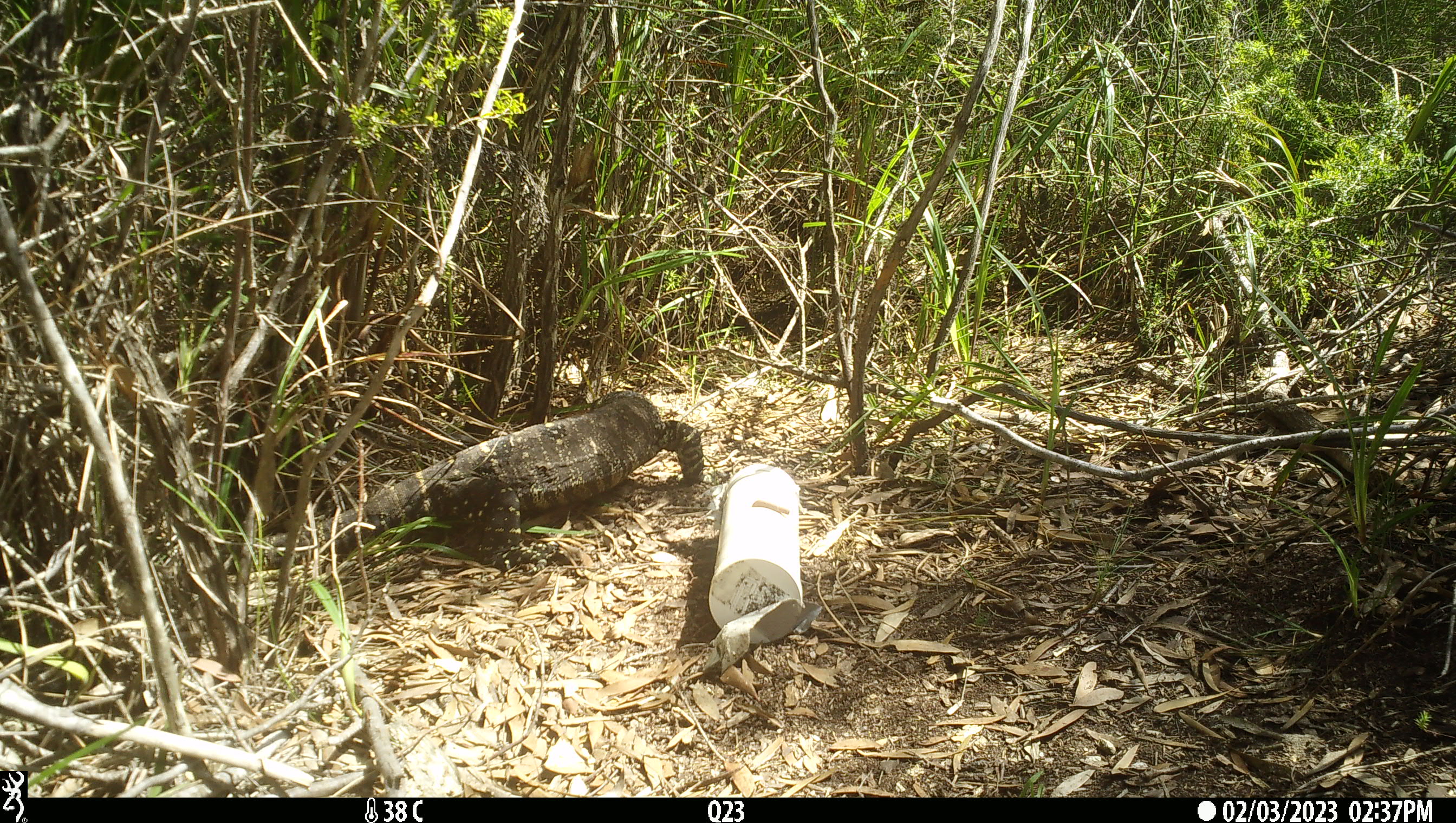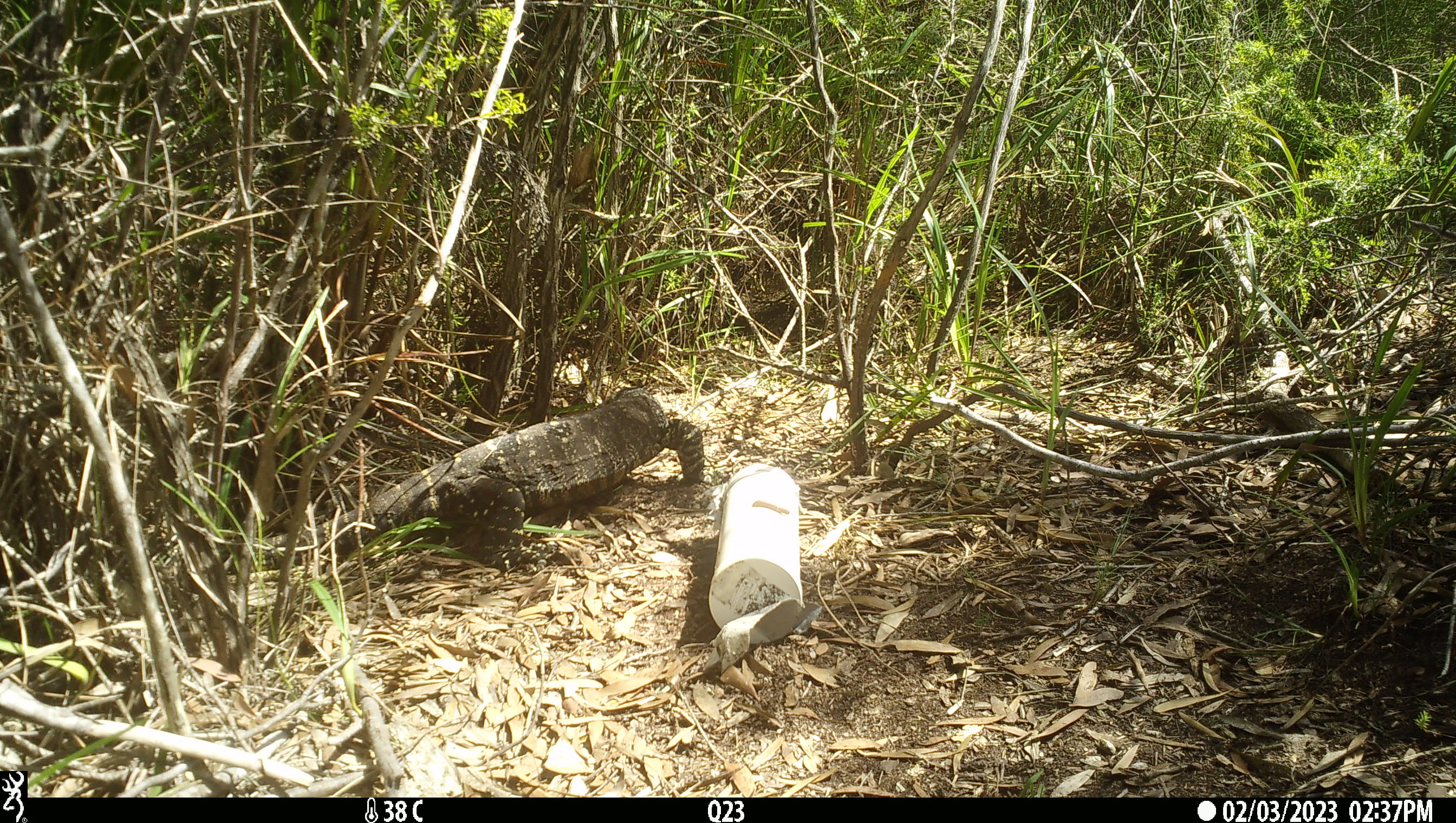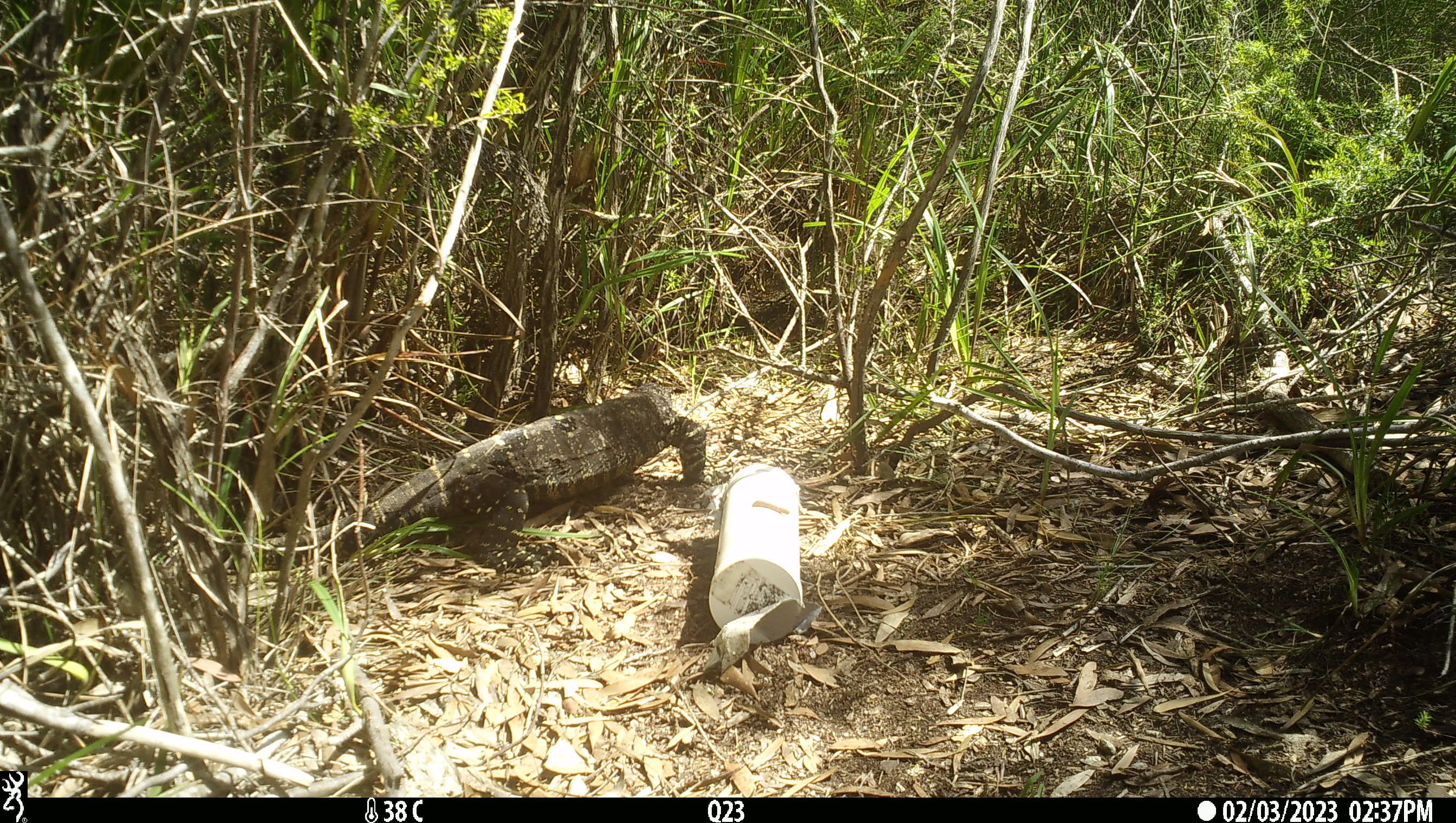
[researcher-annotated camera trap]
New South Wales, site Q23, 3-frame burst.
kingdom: Animalia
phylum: Chordata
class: Reptilia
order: Squamata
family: Varanidae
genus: Varanus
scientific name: Varanus varius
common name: lace monitor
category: goanna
Goanna (lace monitor) (Varanus varius).